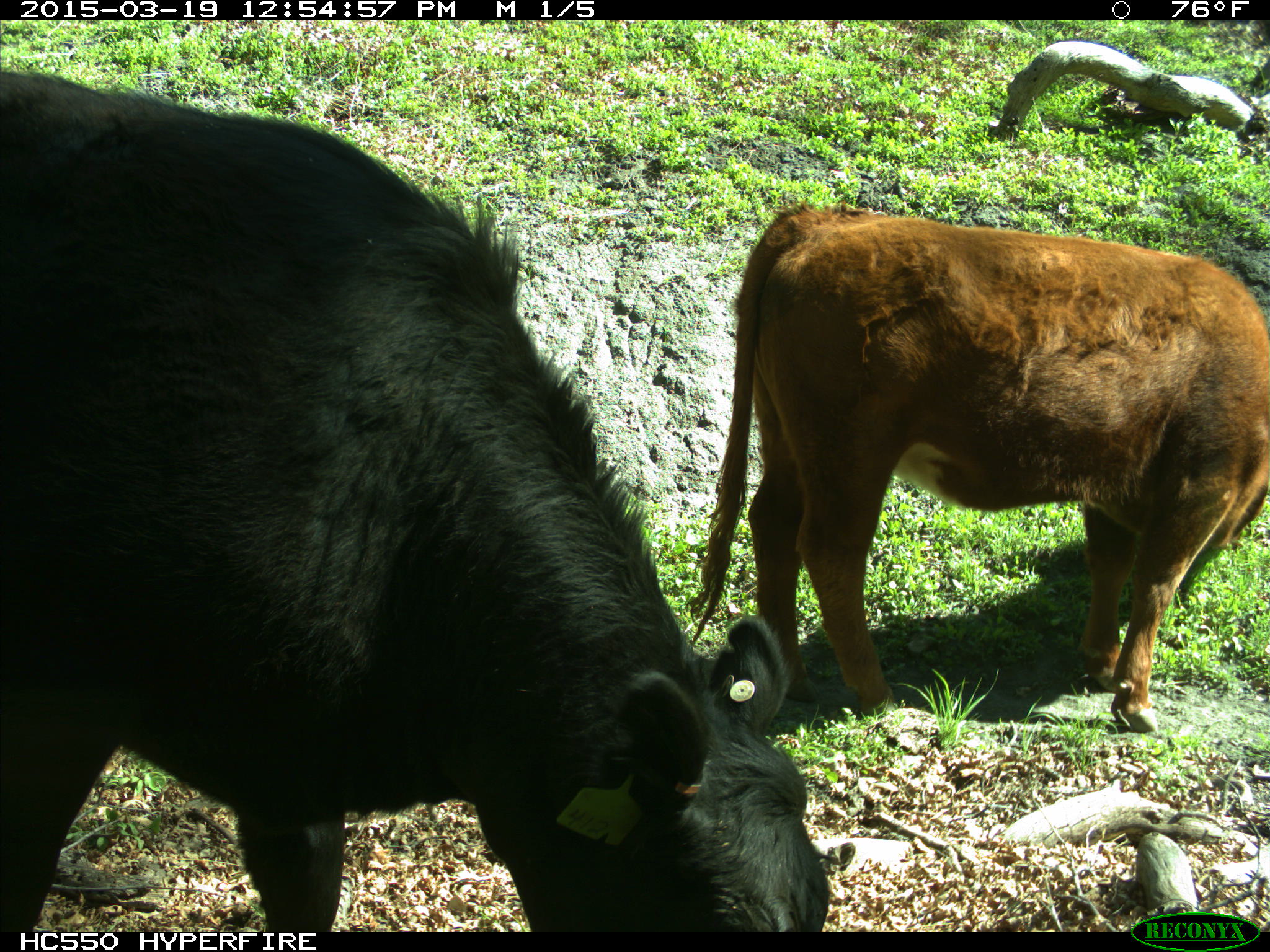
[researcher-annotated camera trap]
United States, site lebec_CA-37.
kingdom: Animalia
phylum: Chordata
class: Mammalia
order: Artiodactyla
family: Bovidae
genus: Bos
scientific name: Bos taurus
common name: domestic cow